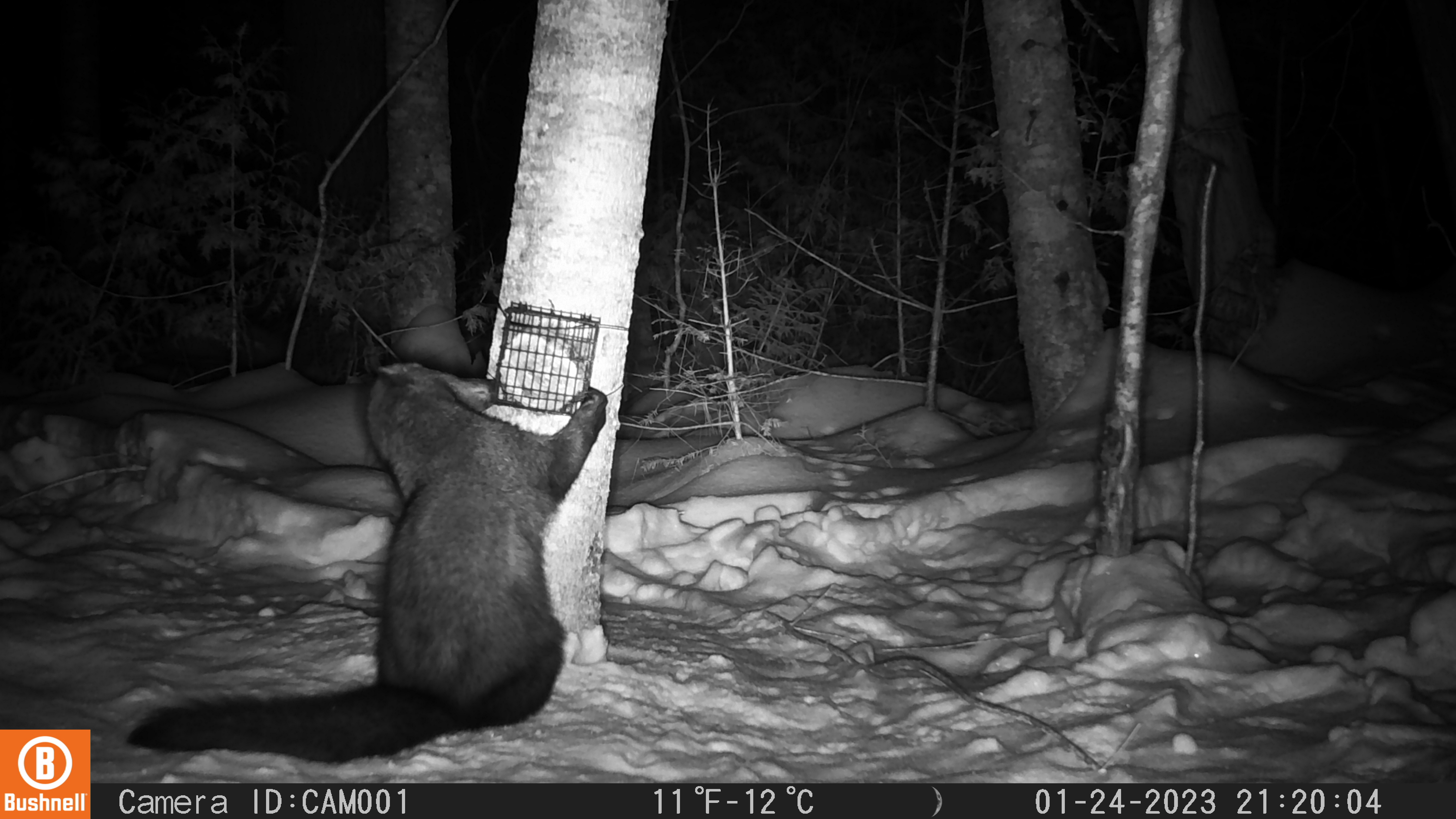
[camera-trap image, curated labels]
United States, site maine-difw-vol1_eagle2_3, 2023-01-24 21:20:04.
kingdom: Animalia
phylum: Chordata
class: Mammalia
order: Carnivora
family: Mustelidae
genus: Pekania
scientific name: Pekania pennanti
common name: fisher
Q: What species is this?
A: Fisher (Pekania pennanti).